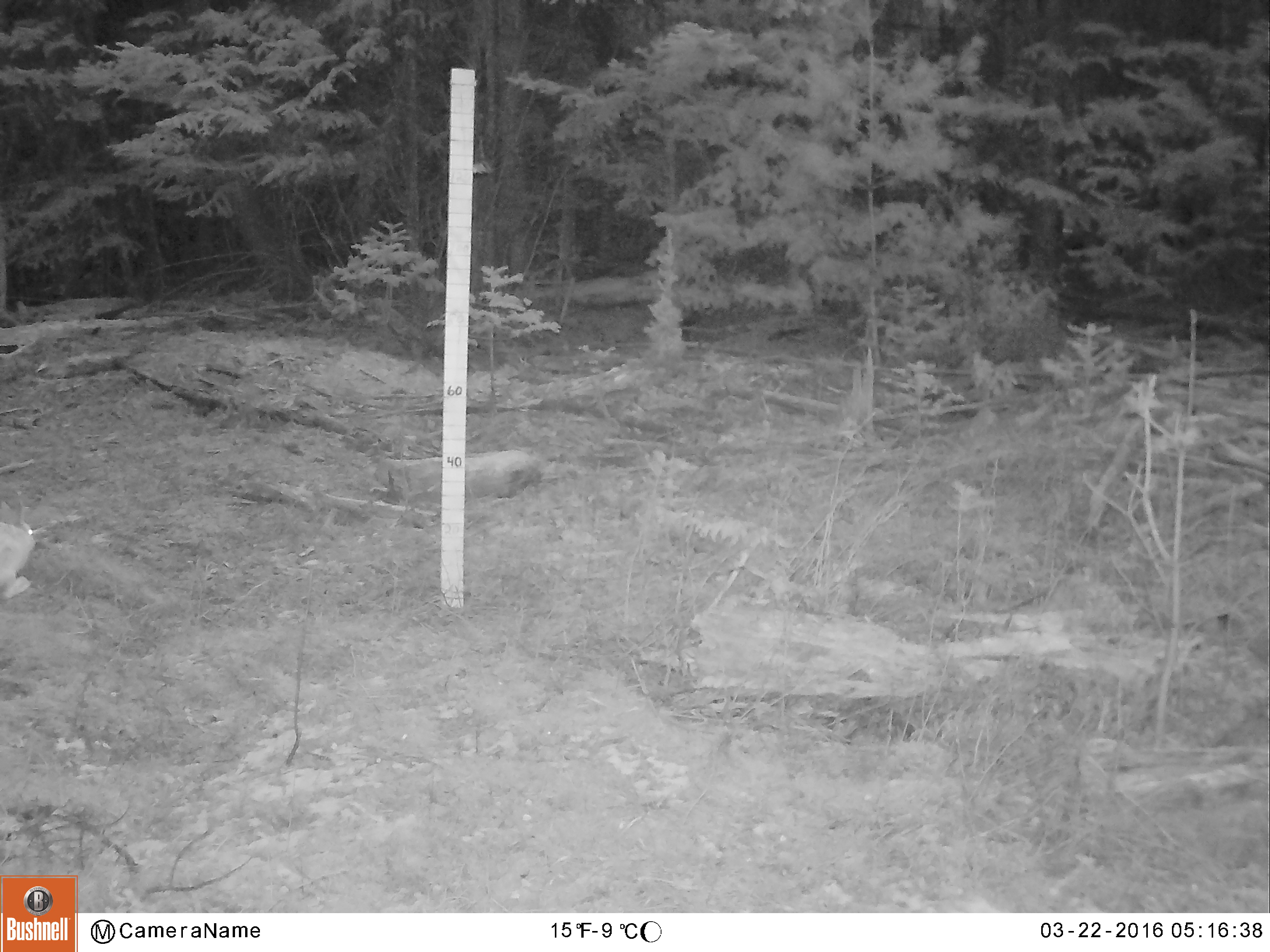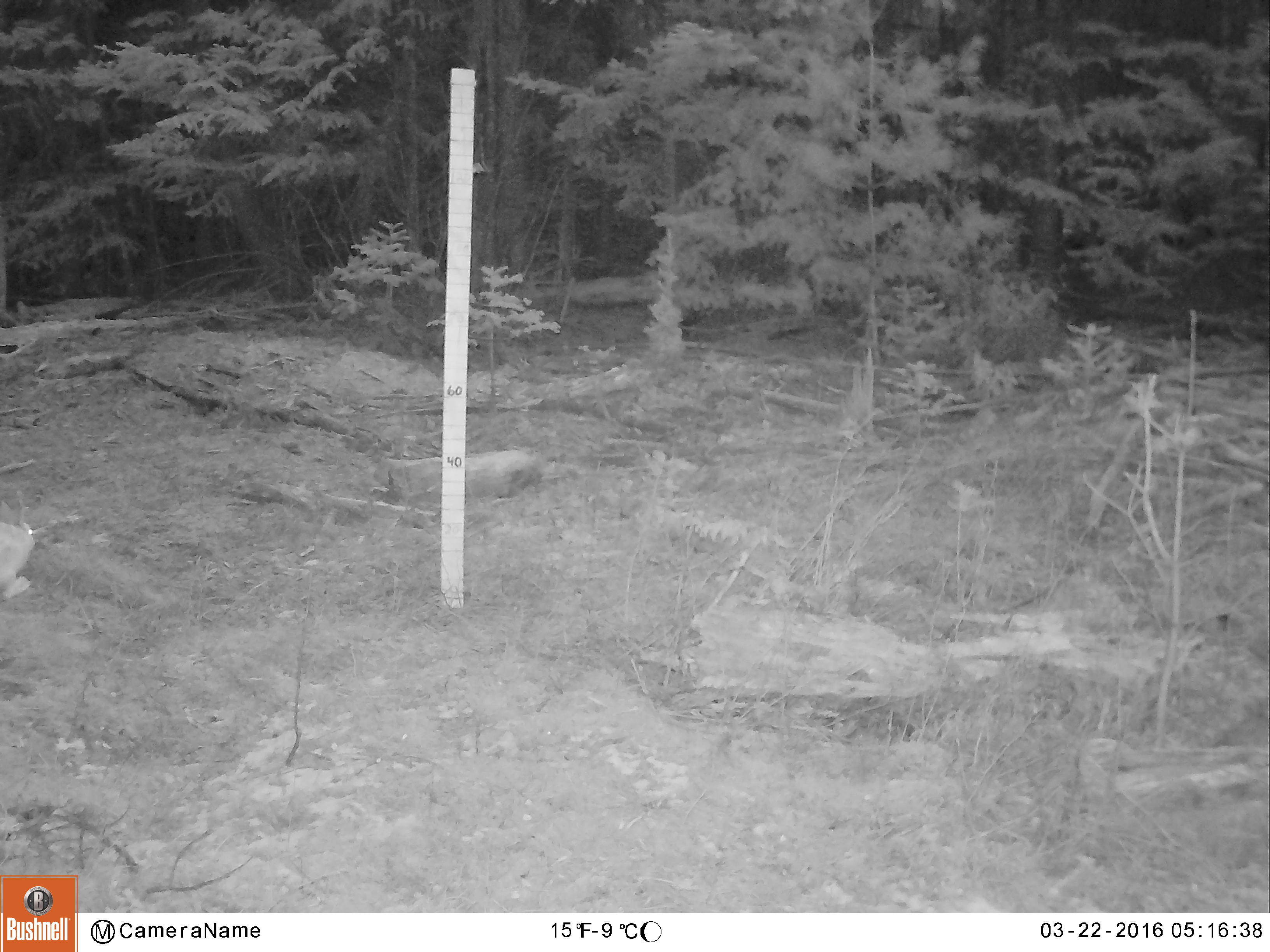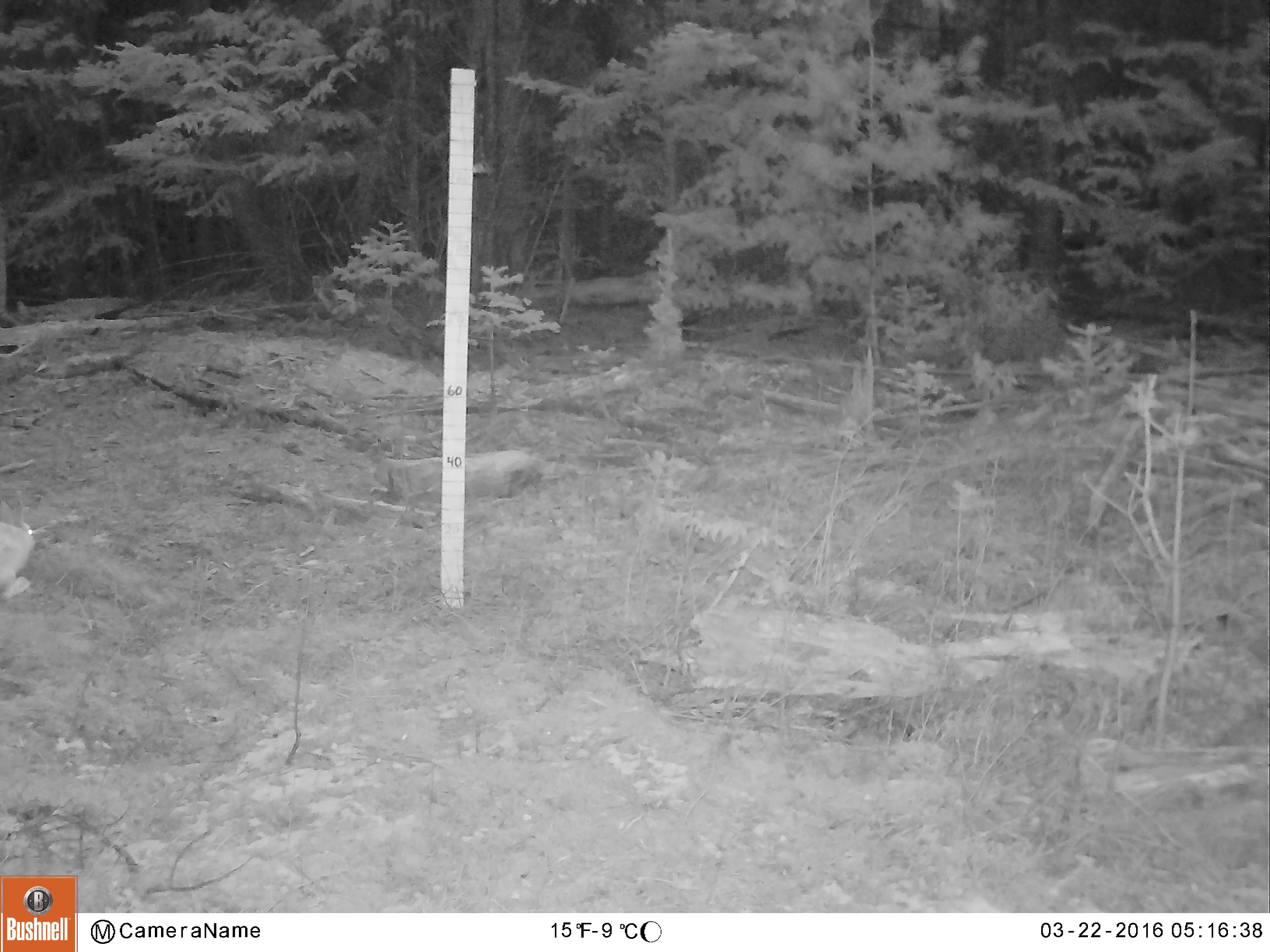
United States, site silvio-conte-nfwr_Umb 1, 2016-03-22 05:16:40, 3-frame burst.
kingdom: Animalia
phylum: Chordata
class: Mammalia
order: Lagomorpha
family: Leporidae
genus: Lepus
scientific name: Lepus americanus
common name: snowshoe hare